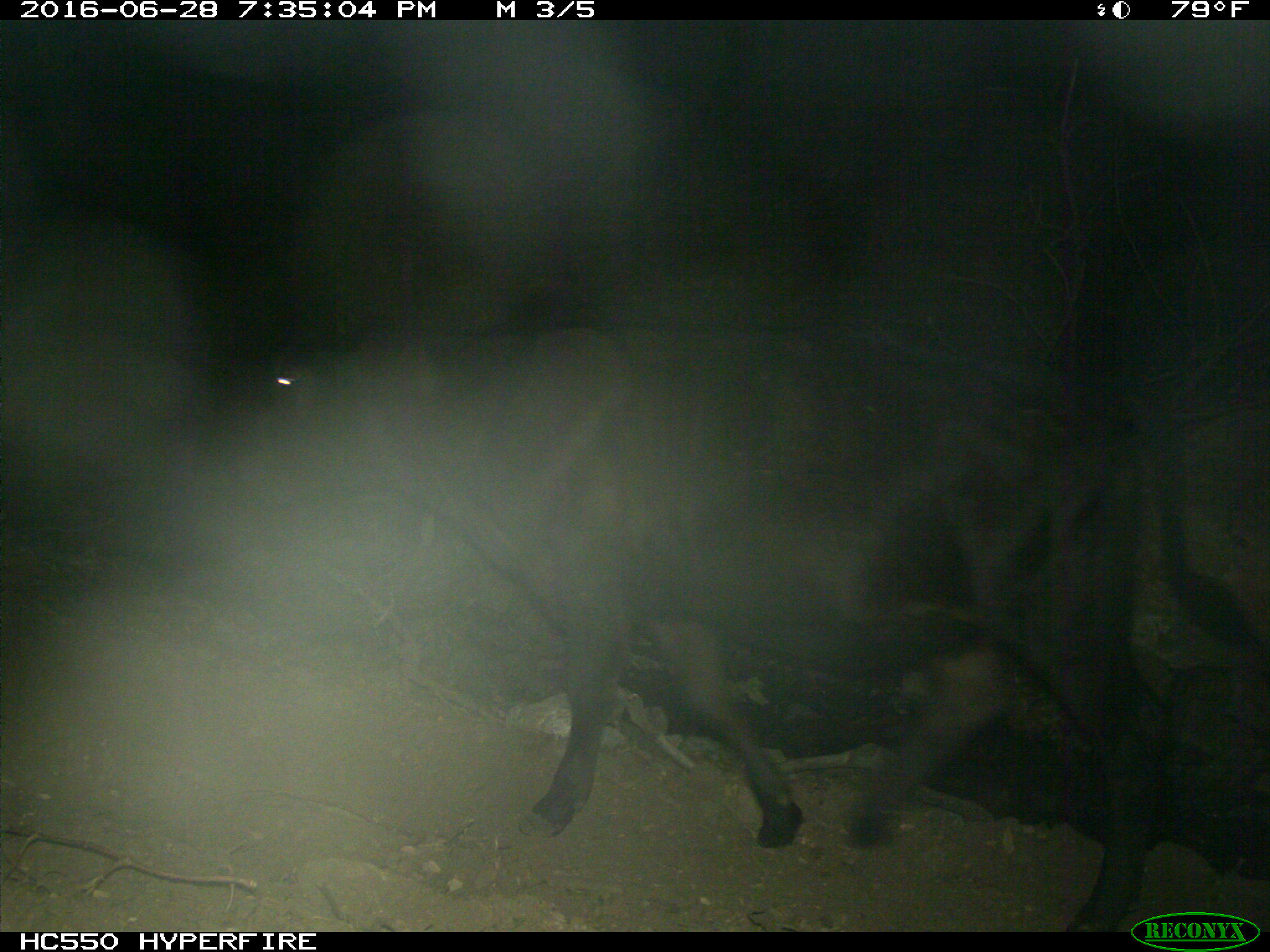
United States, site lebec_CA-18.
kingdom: Animalia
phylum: Chordata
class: Mammalia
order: Artiodactyla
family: Bovidae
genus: Bos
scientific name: Bos taurus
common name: domestic cow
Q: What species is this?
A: Bos taurus (domestic cow).